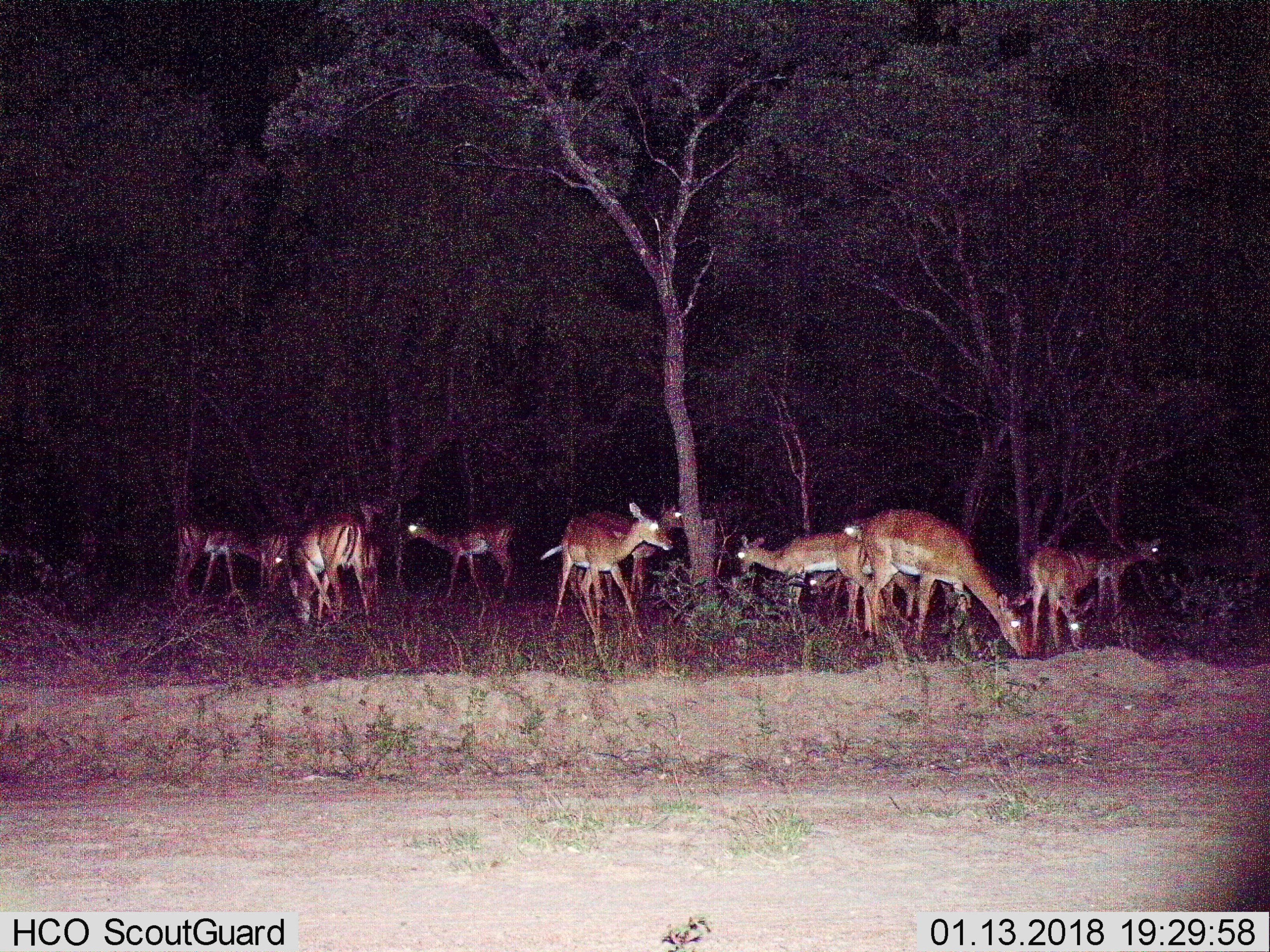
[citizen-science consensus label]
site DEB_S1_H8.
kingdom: Animalia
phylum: Chordata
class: Mammalia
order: Artiodactyla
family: Bovidae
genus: Aepyceros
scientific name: Aepyceros melampus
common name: impala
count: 11-50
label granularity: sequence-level